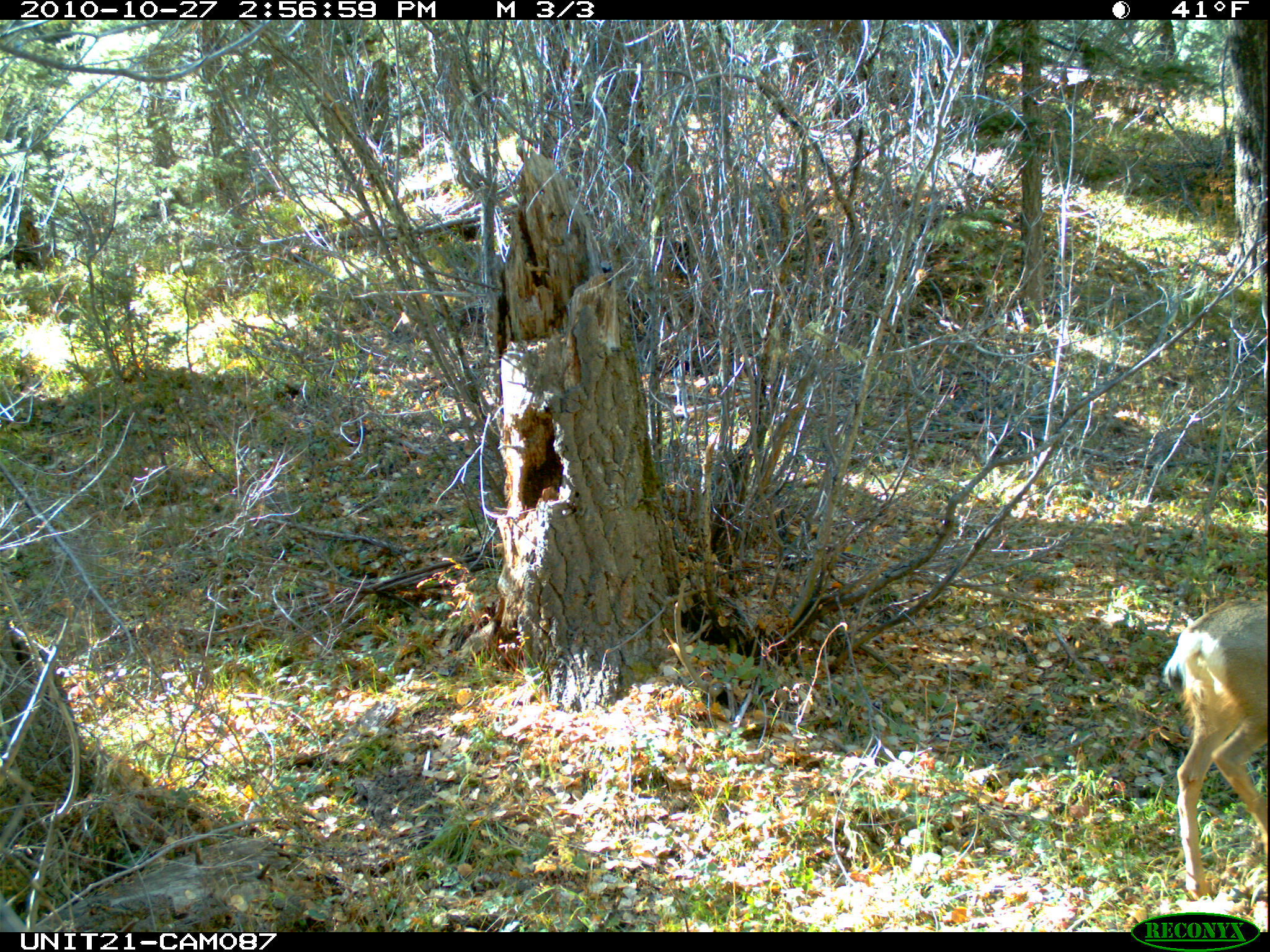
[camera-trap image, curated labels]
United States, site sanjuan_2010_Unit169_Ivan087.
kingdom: Animalia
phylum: Chordata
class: Mammalia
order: Artiodactyla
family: Cervidae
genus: Odocoileus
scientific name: Odocoileus hemionus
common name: mule deer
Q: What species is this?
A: Odocoileus hemionus (mule deer).